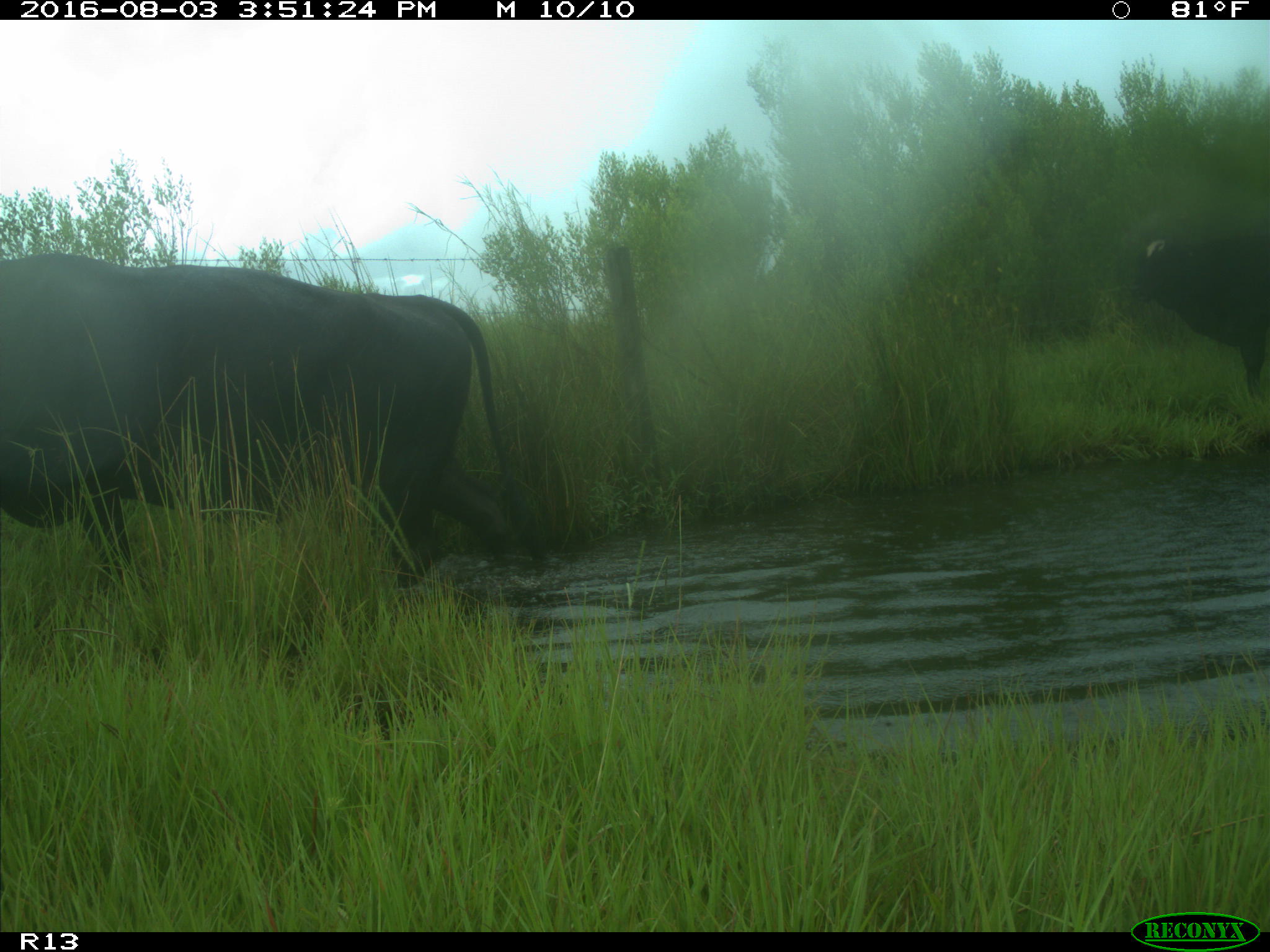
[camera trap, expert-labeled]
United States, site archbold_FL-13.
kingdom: Animalia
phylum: Chordata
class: Mammalia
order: Artiodactyla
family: Bovidae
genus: Bos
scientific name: Bos taurus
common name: domestic cow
Bos taurus (domestic cow).